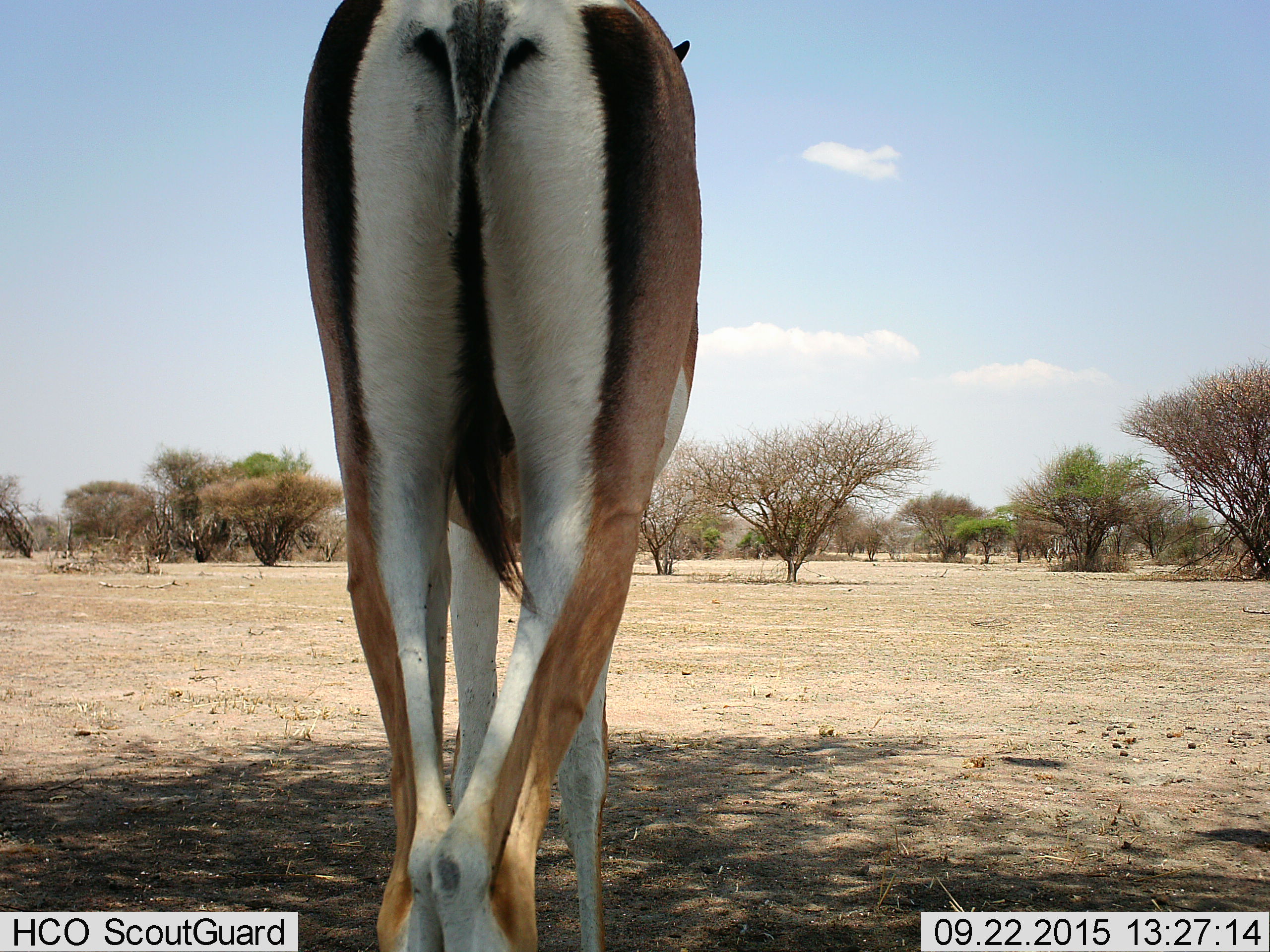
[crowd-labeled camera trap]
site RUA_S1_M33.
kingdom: Animalia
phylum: Chordata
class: Mammalia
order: Artiodactyla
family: Bovidae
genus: Nanger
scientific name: Nanger granti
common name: grant's gazelle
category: gazellegrants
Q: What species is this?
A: Gazellegrants (grant's gazelle) (Nanger granti).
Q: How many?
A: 1.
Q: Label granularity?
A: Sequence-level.